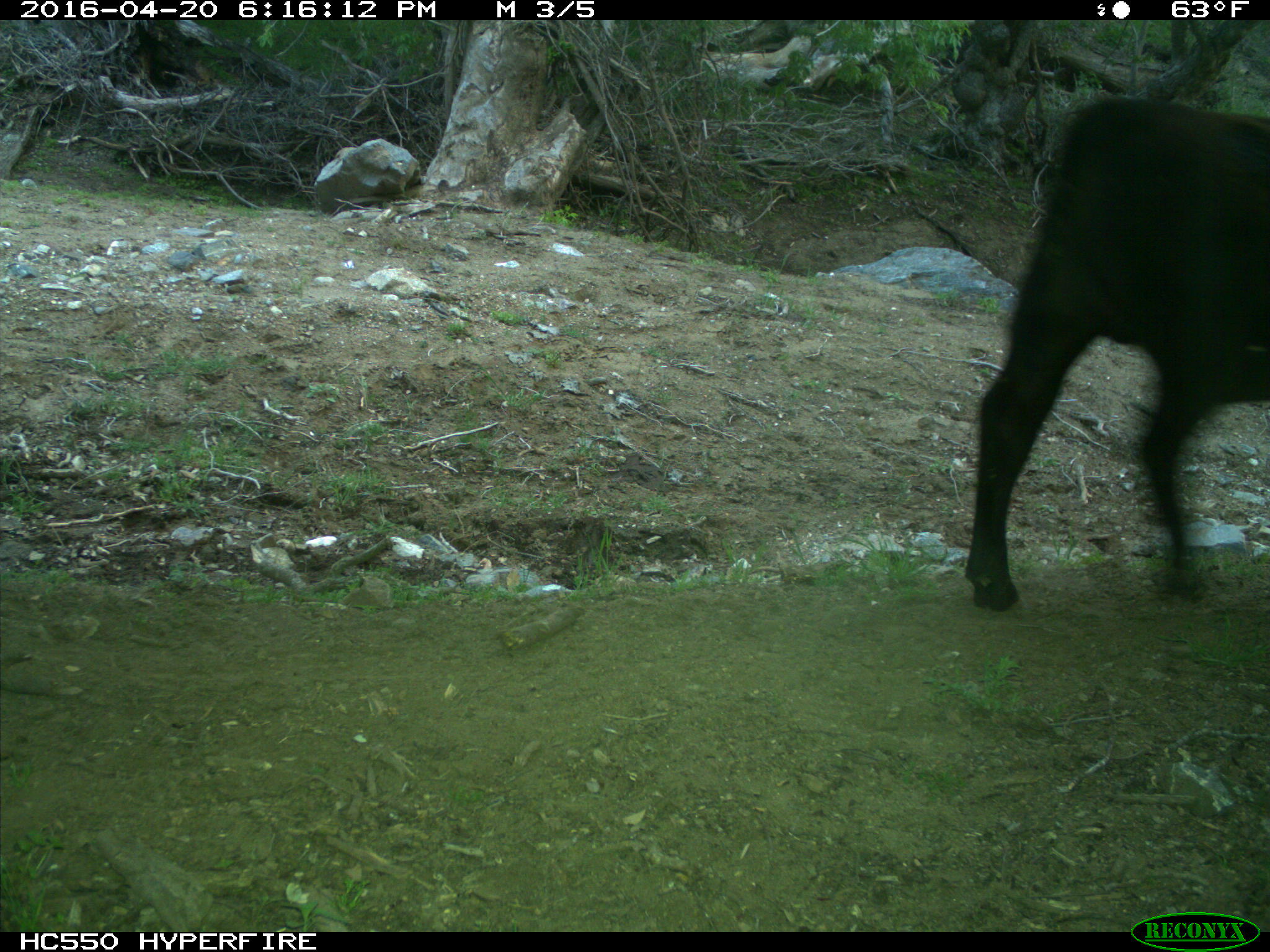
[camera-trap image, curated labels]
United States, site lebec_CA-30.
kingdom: Animalia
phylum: Chordata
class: Mammalia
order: Artiodactyla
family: Bovidae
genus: Bos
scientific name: Bos taurus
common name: domestic cow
Bos taurus (domestic cow).